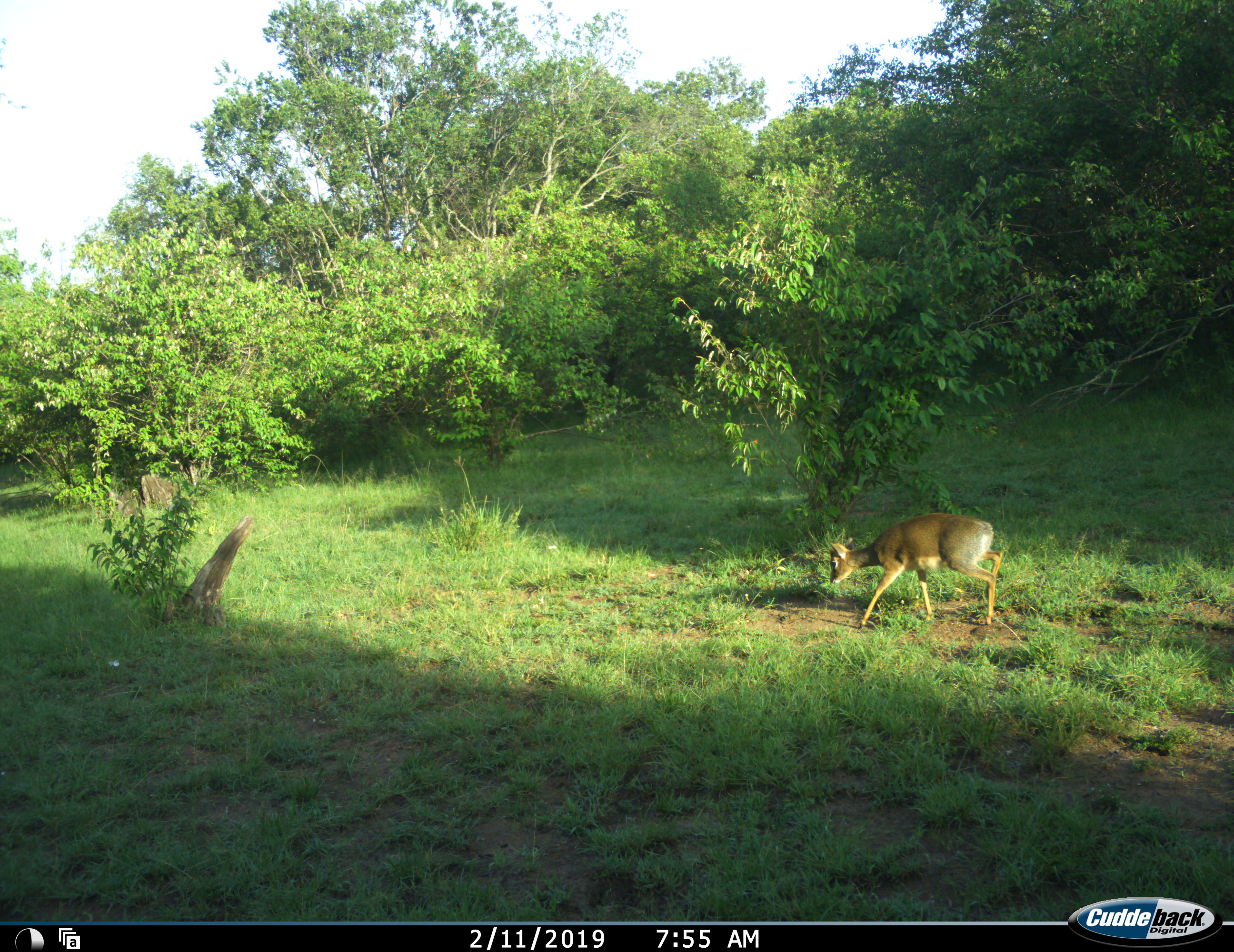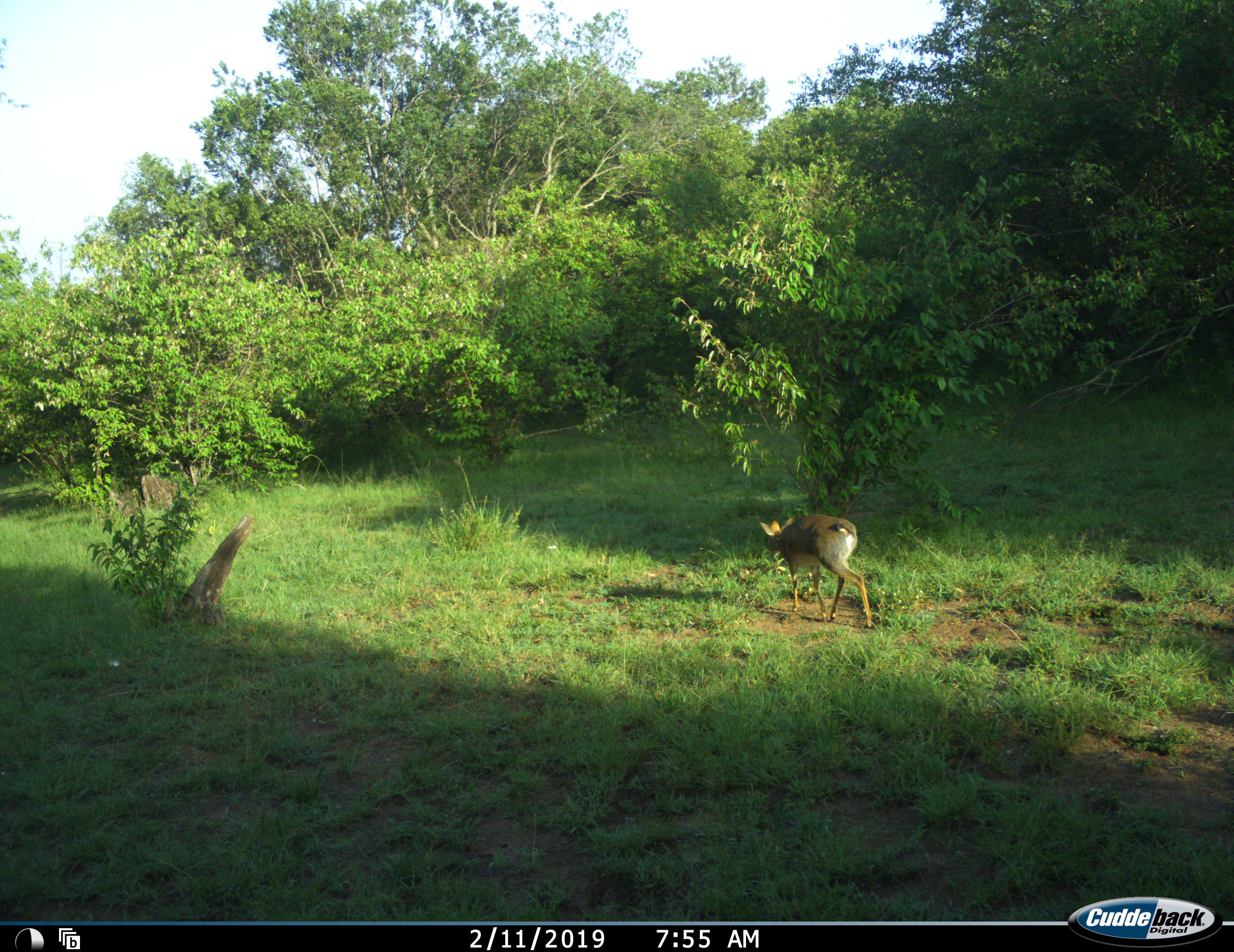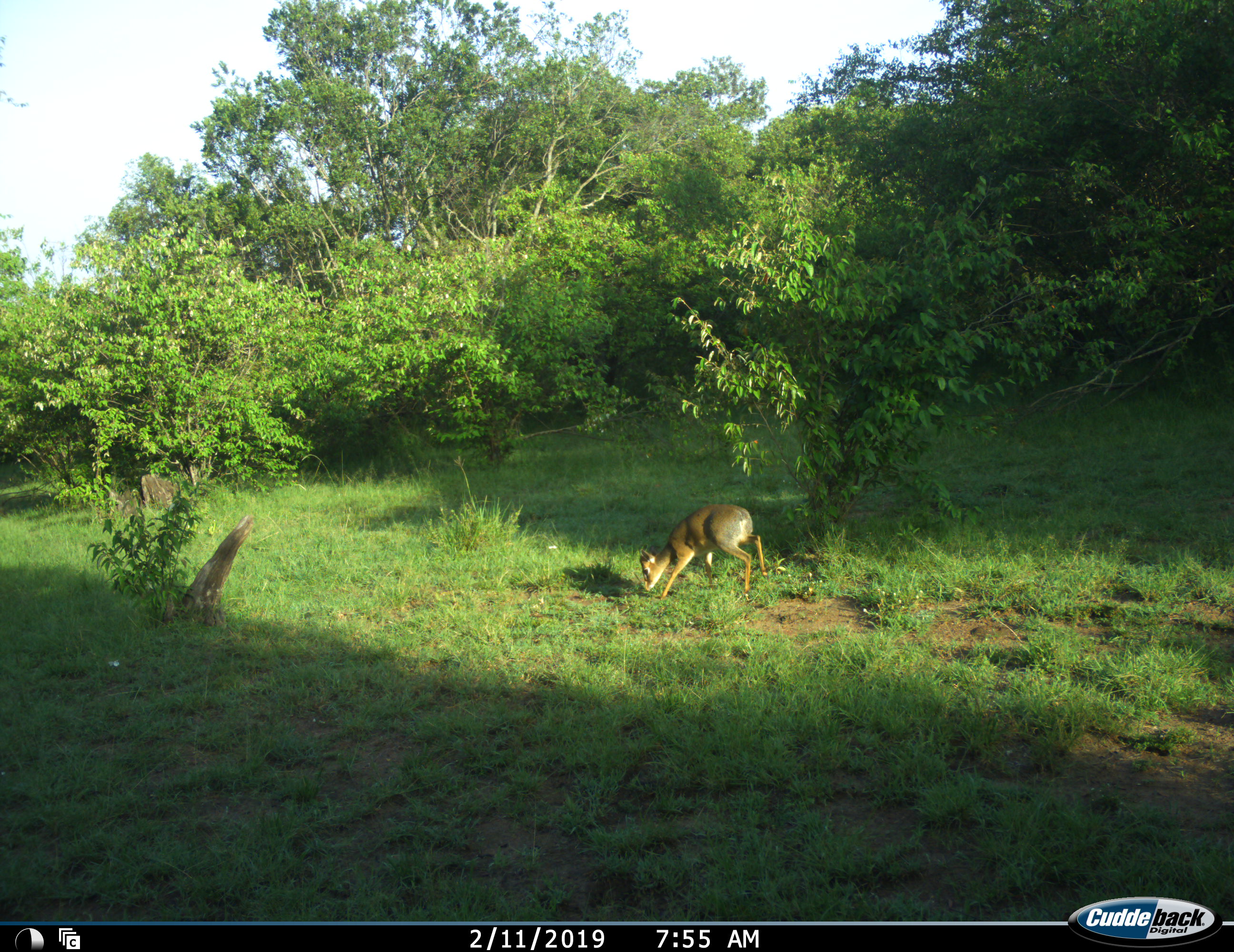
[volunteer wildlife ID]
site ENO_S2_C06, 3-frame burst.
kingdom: Animalia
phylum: Chordata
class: Mammalia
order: Artiodactyla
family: Bovidae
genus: Madoqua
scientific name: Madoqua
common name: dik-dik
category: dikdik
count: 1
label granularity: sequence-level